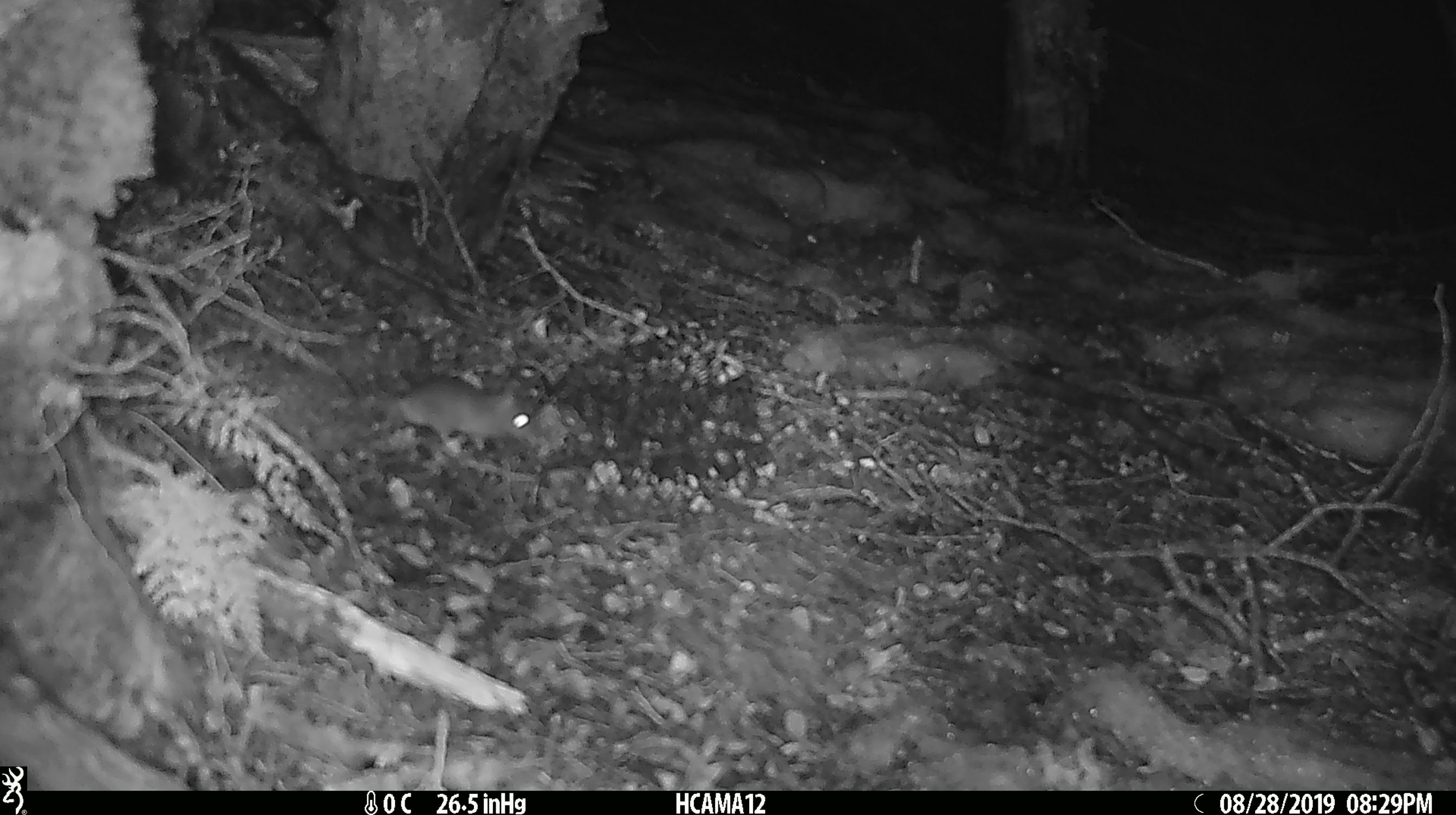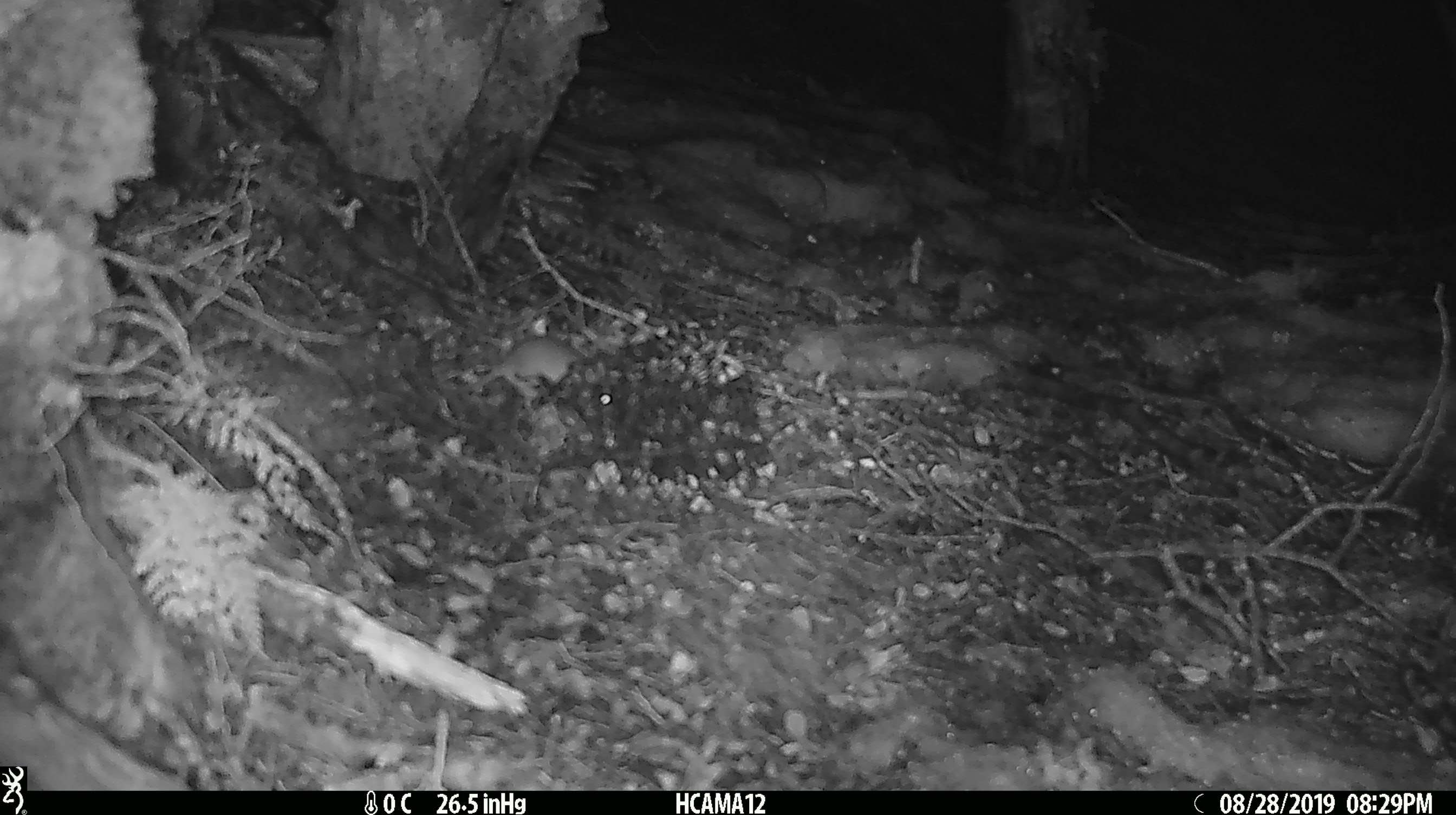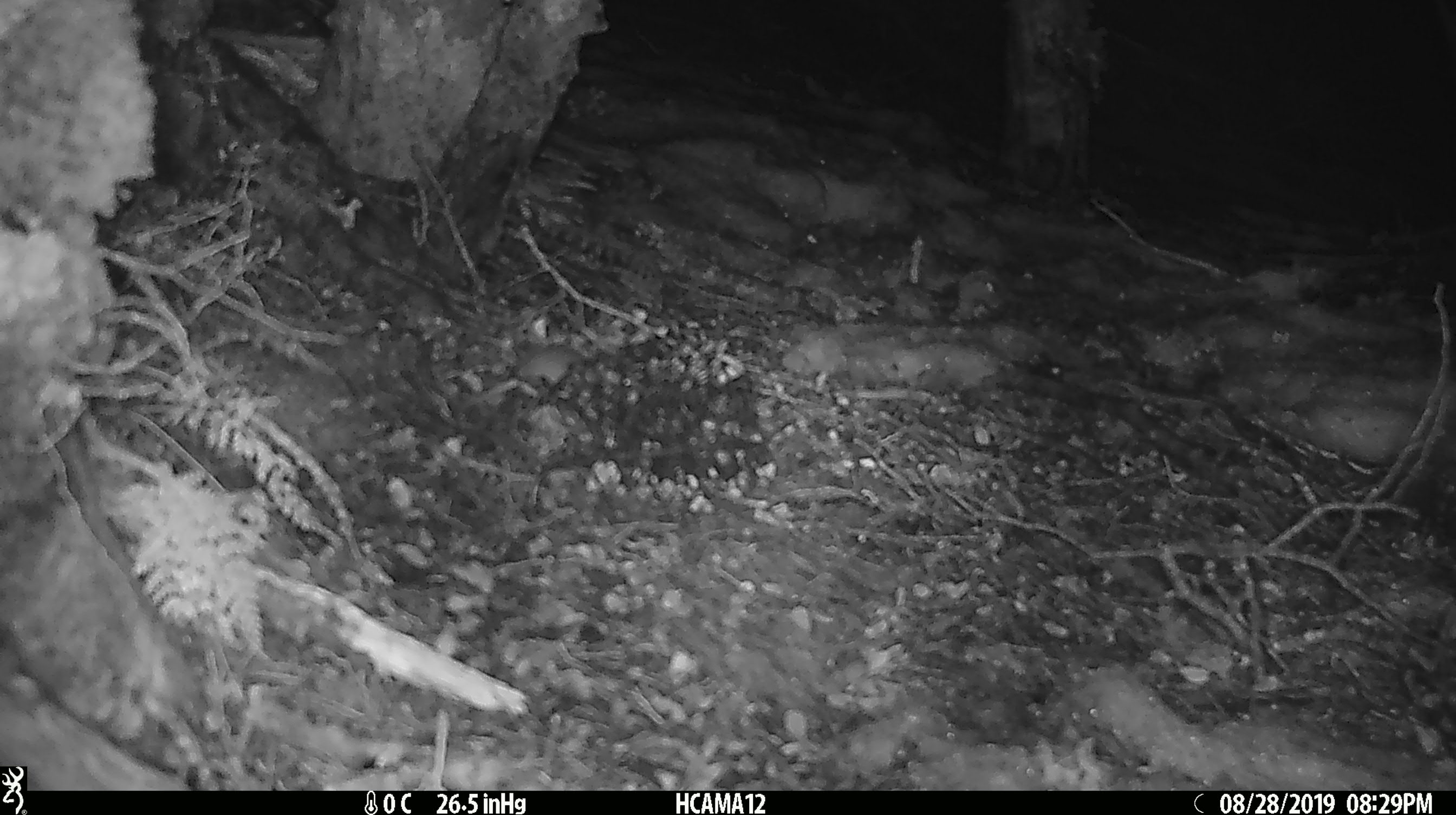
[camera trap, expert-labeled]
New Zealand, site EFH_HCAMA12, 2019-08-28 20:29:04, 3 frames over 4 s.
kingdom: Animalia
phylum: Chordata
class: Mammalia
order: Rodentia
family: Muridae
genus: Mus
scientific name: Mus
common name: mouse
Mouse (Mus).